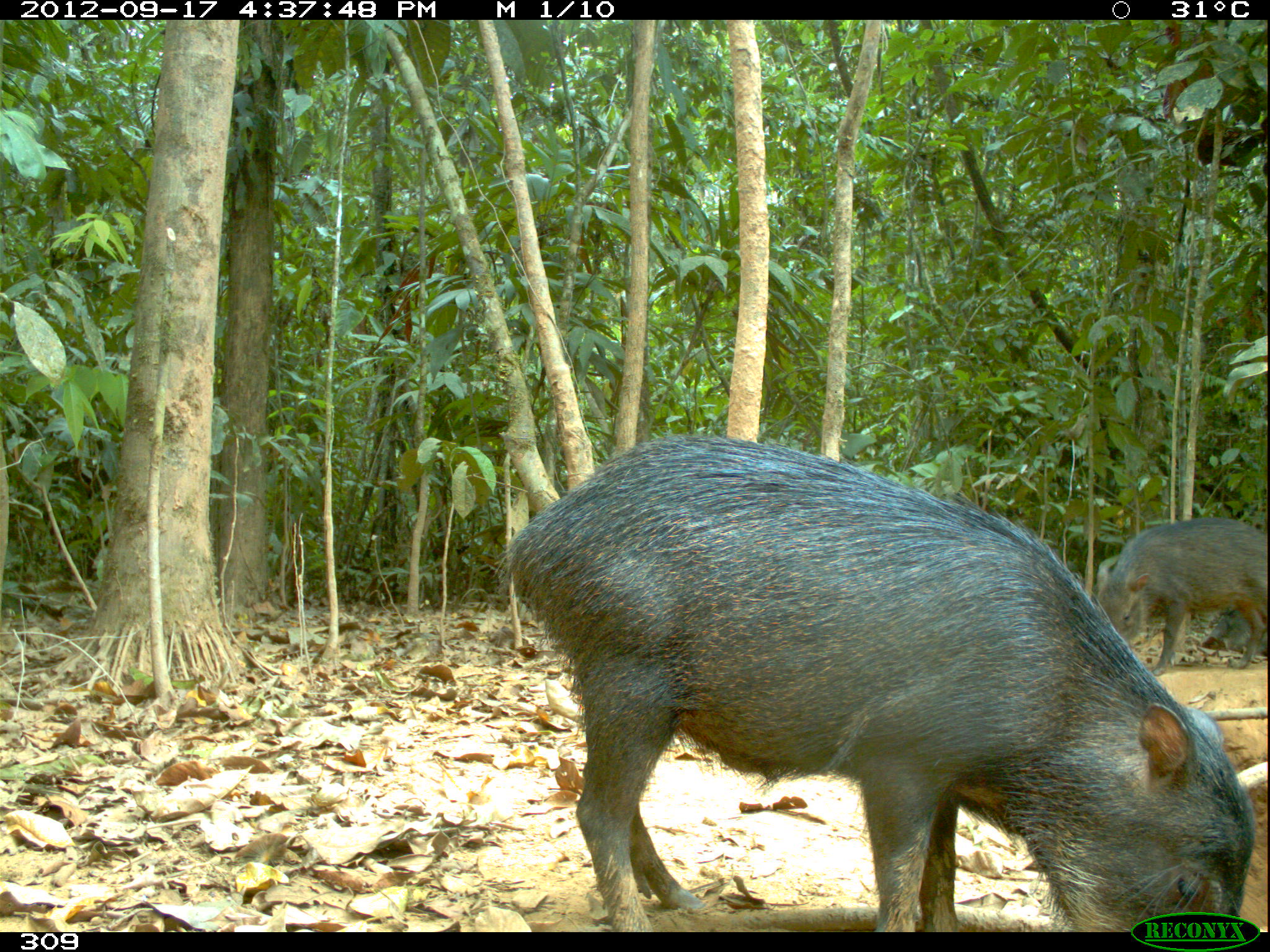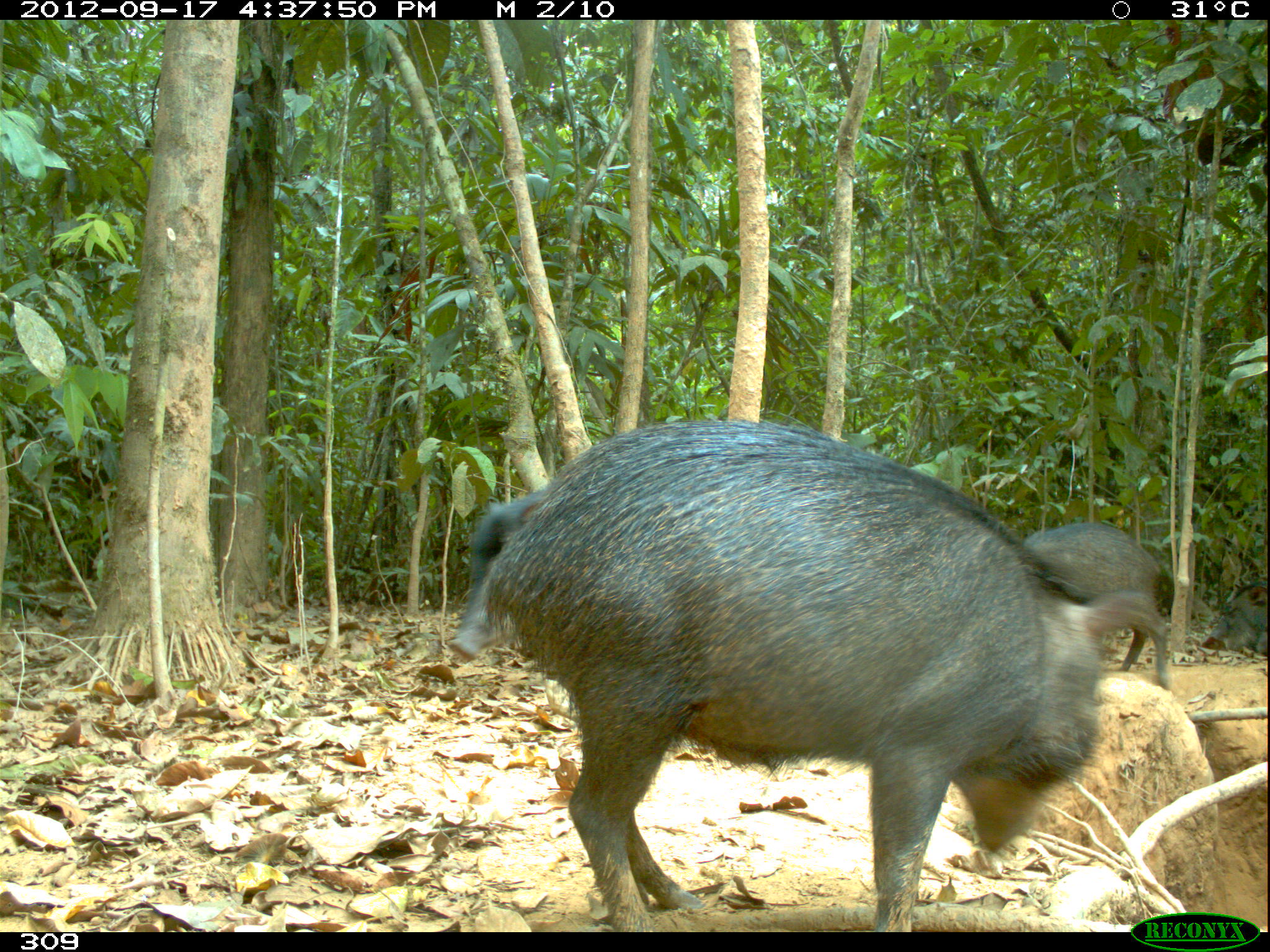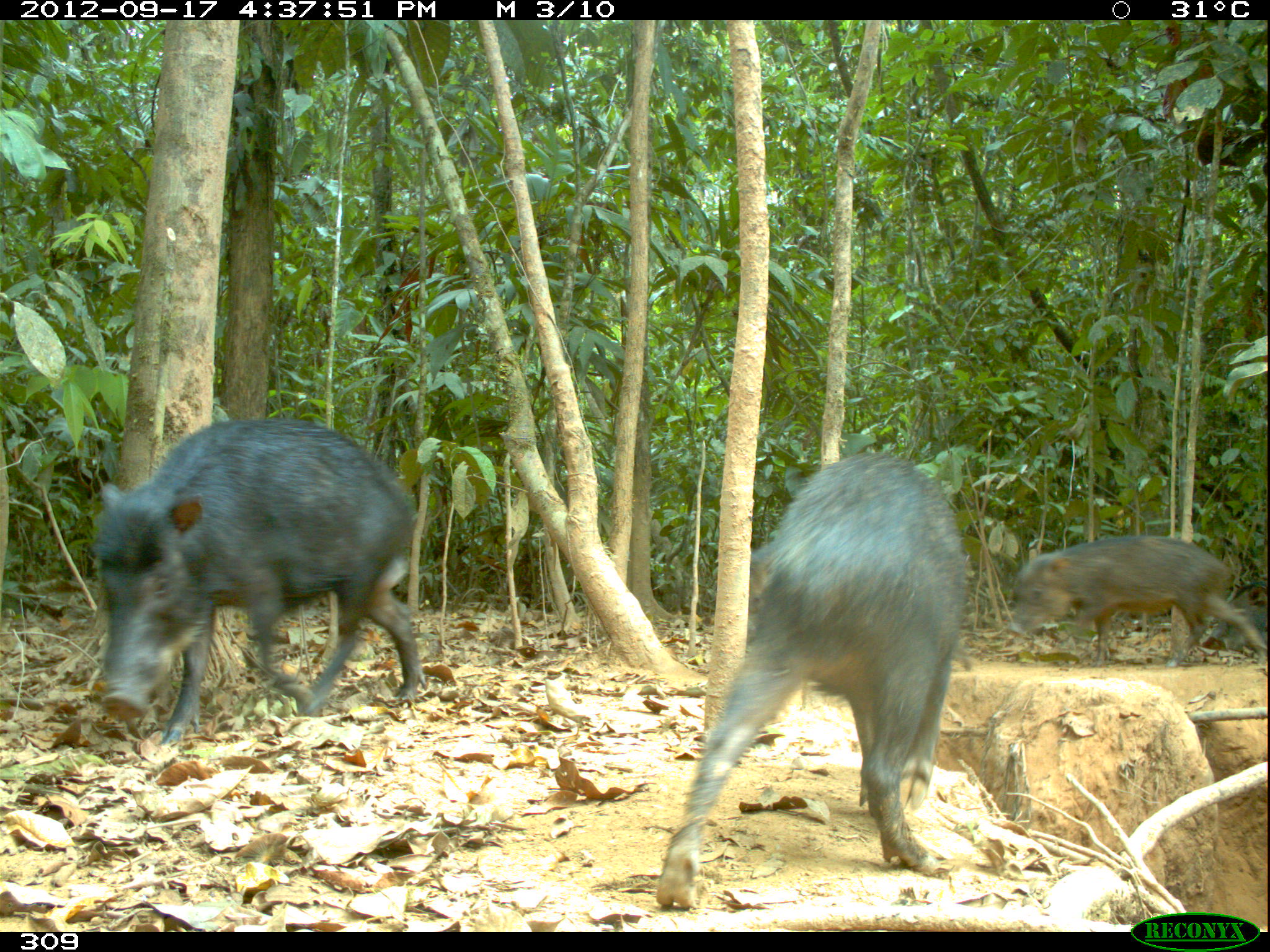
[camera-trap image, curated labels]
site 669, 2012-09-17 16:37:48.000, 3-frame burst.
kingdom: Animalia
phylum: Chordata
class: Mammalia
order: Artiodactyla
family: Tayassuidae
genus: Tayassu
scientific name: Tayassu pecari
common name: white-lipped peccary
Tayassu pecari (white-lipped peccary).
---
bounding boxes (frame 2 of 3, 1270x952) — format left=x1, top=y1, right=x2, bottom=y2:
tayassu pecari: left=476, top=416, right=1162, bottom=932; left=1013, top=522, right=1176, bottom=683; left=447, top=485, right=554, bottom=662; left=1201, top=575, right=1266, bottom=656